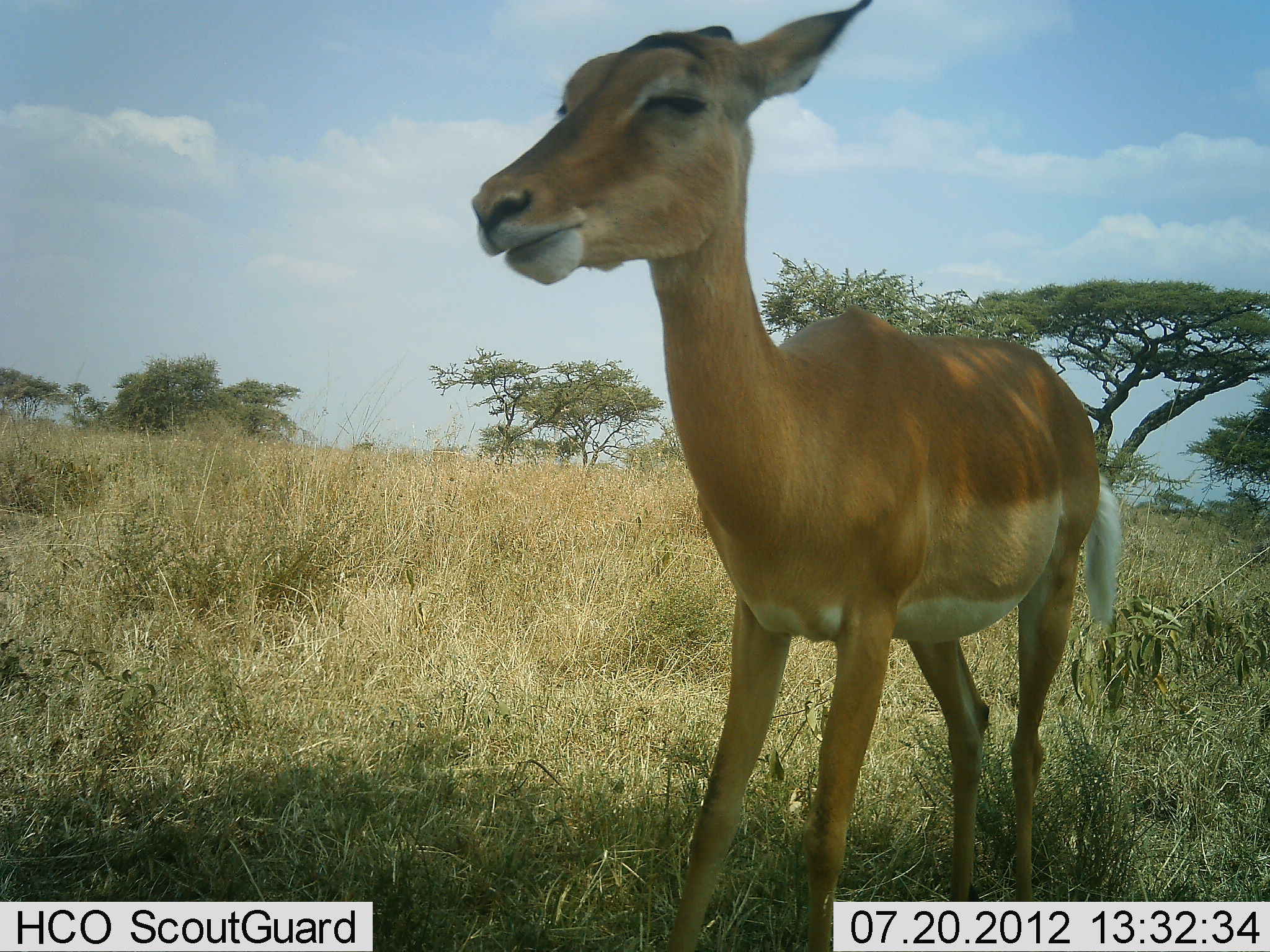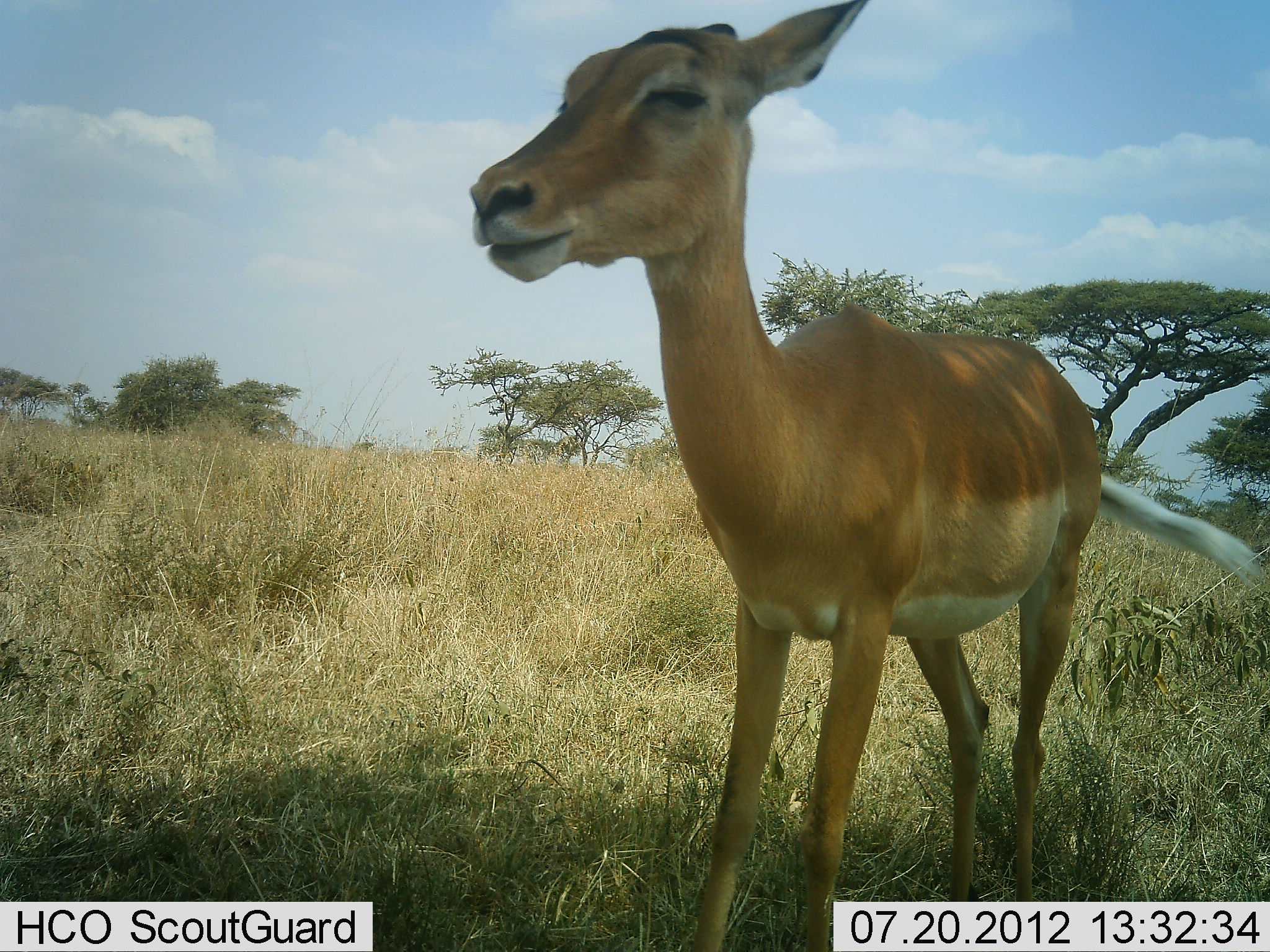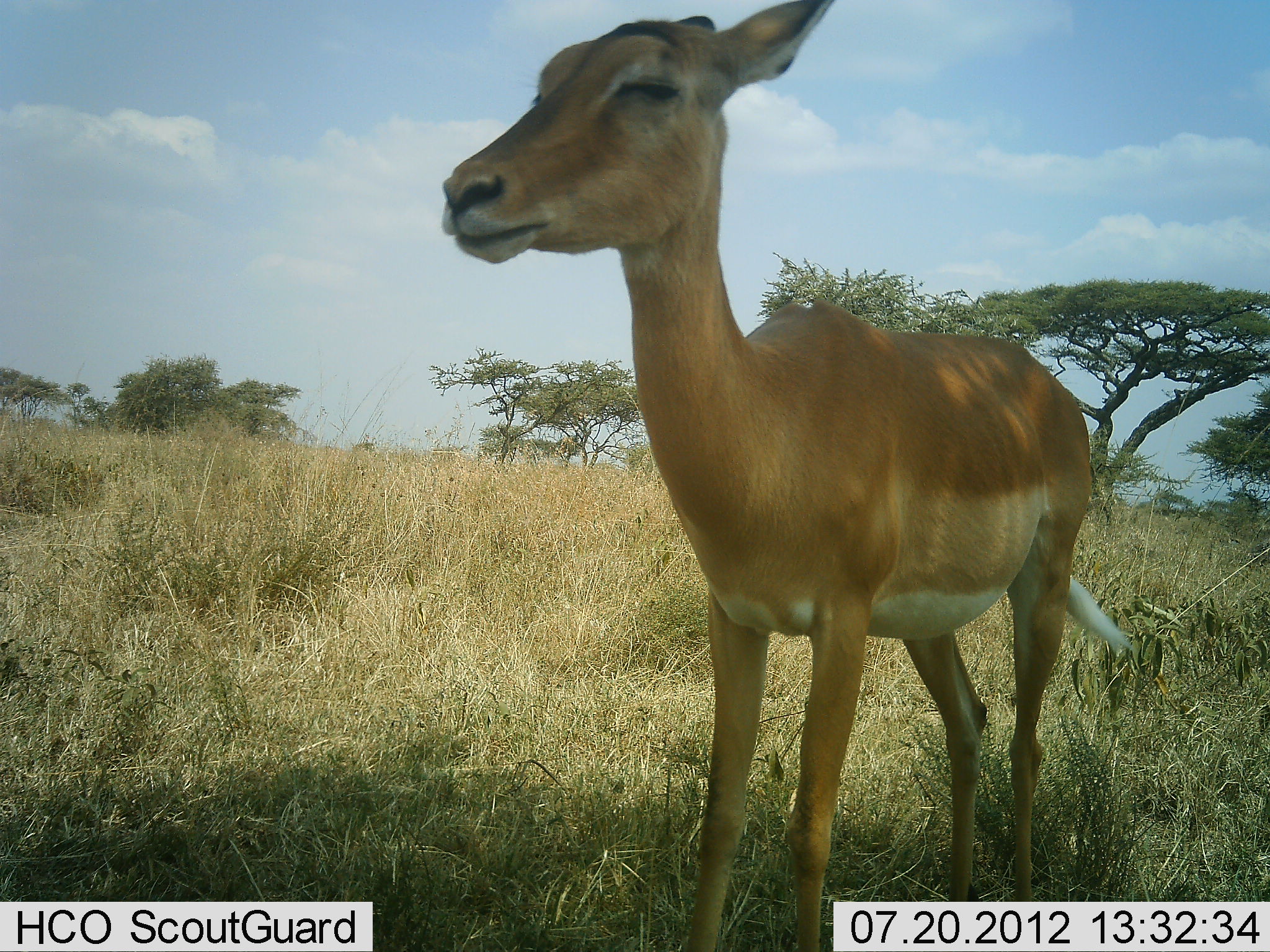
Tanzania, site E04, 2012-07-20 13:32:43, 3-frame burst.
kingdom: Animalia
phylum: Chordata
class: Mammalia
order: Artiodactyla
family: Bovidae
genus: Aepyceros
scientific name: Aepyceros melampus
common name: impala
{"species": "impala (Aepyceros melampus)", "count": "1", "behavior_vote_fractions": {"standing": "80%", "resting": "0%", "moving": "0%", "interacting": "0%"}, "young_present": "0%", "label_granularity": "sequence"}